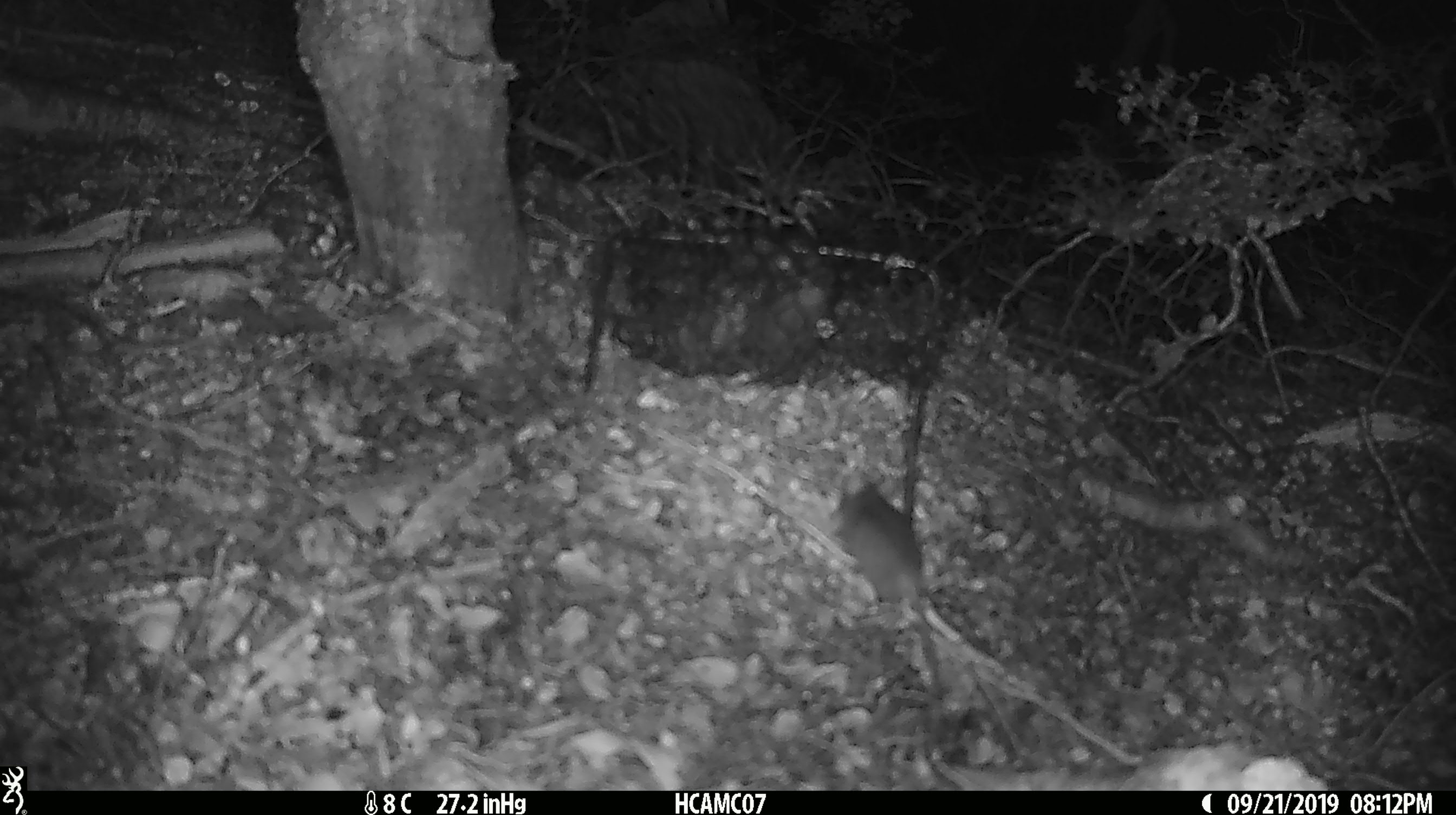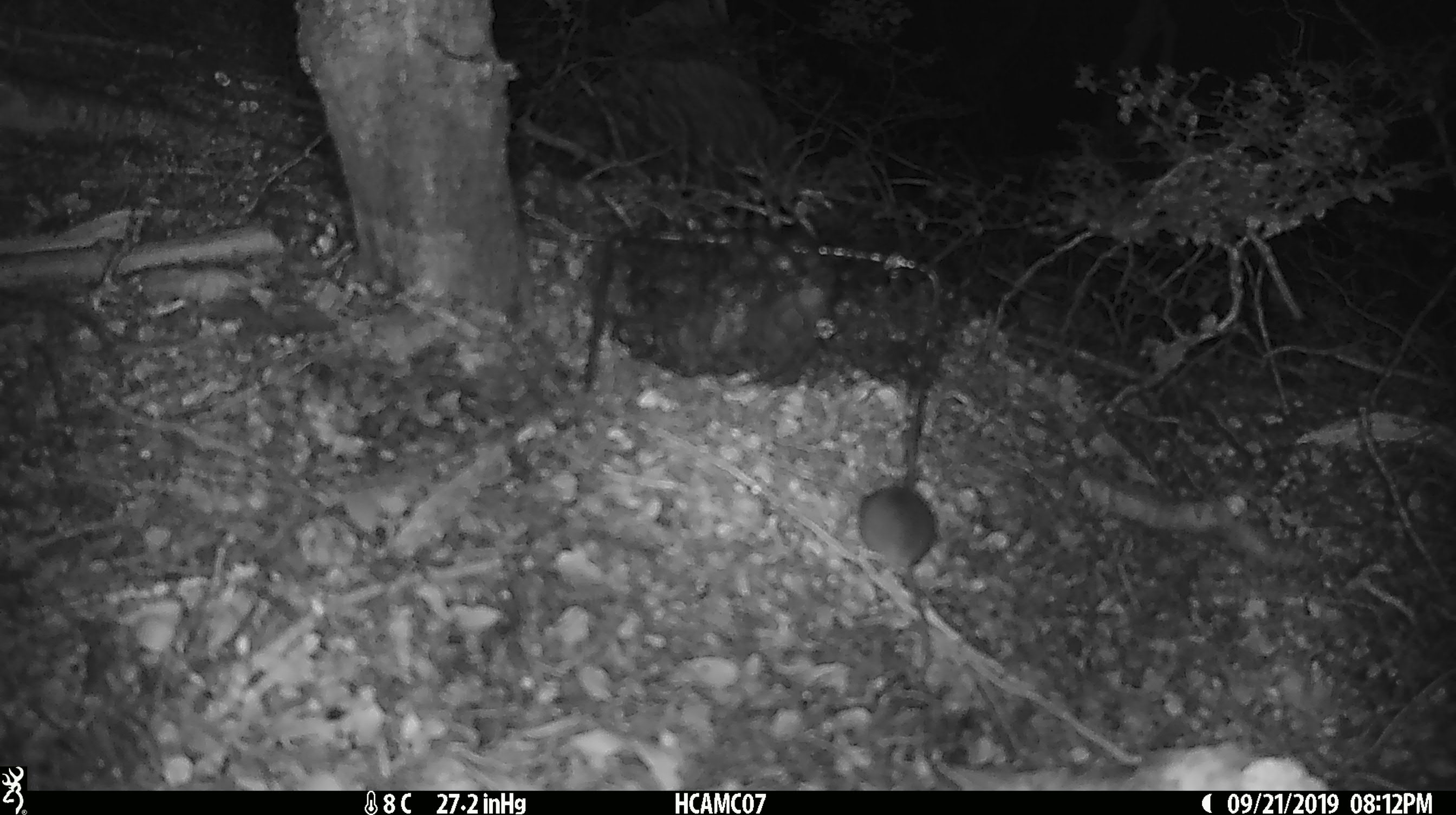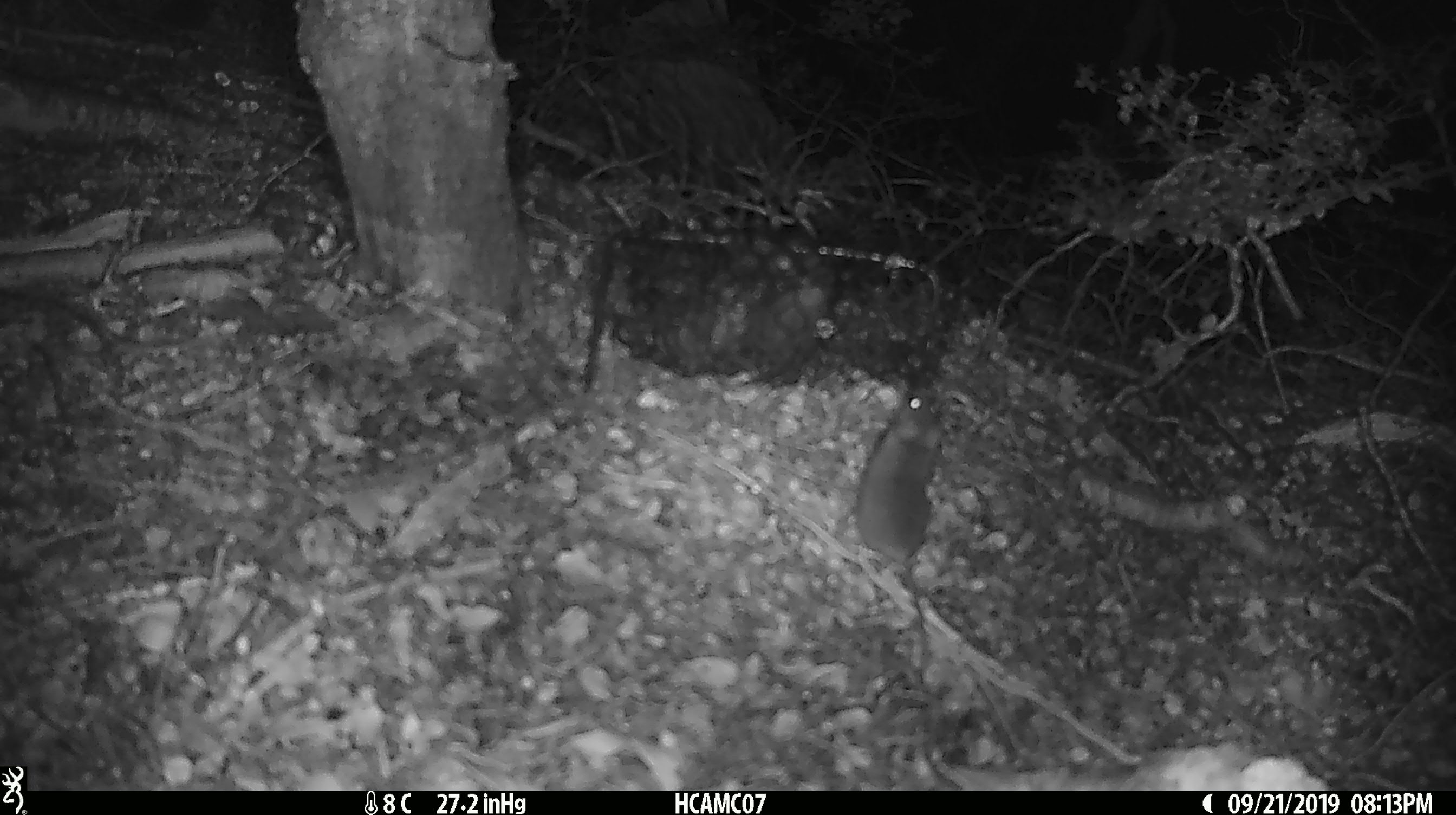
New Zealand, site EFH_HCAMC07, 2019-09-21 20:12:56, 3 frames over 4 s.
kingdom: Animalia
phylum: Chordata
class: Mammalia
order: Rodentia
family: Muridae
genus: Mus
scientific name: Mus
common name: mouse